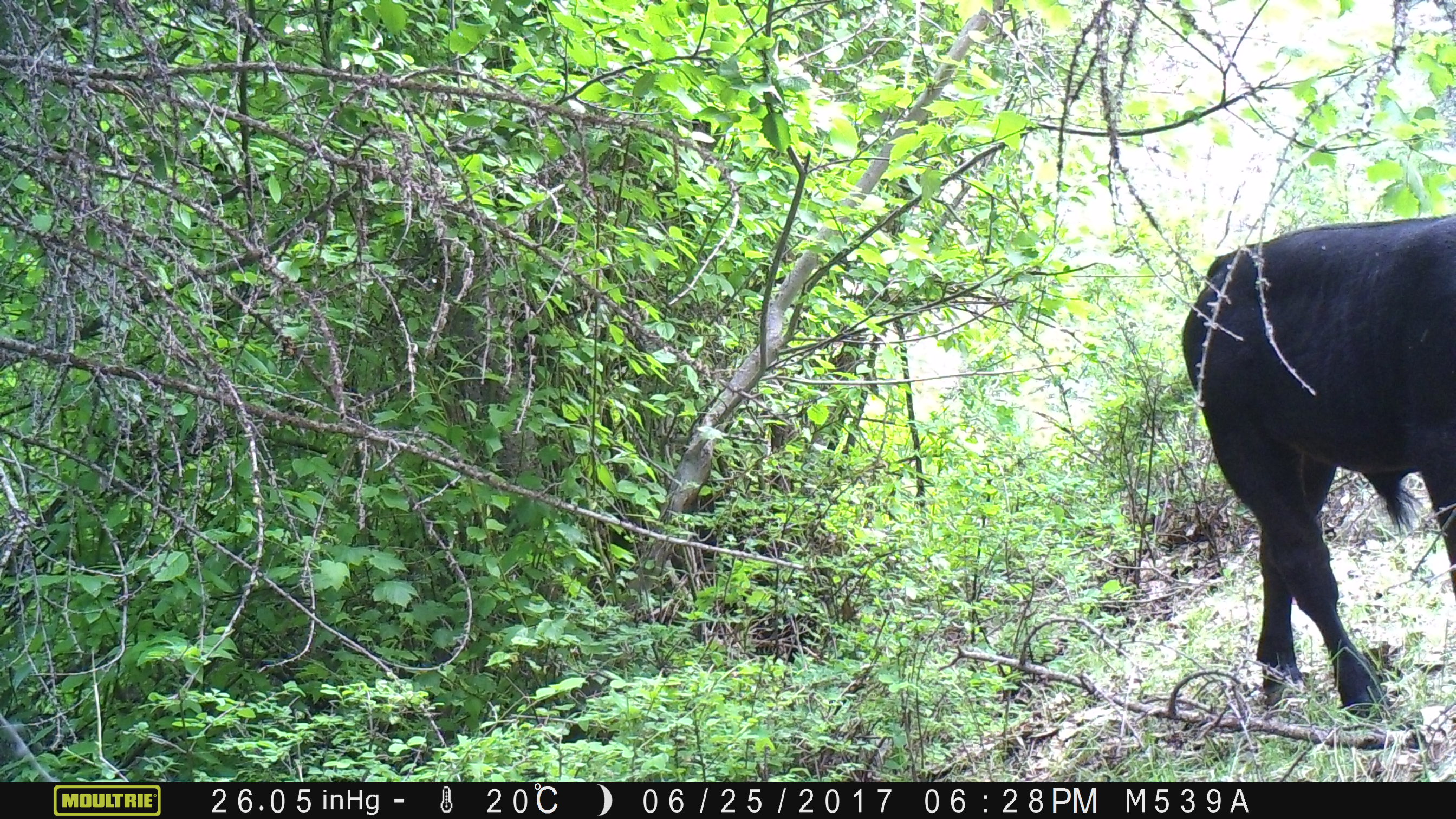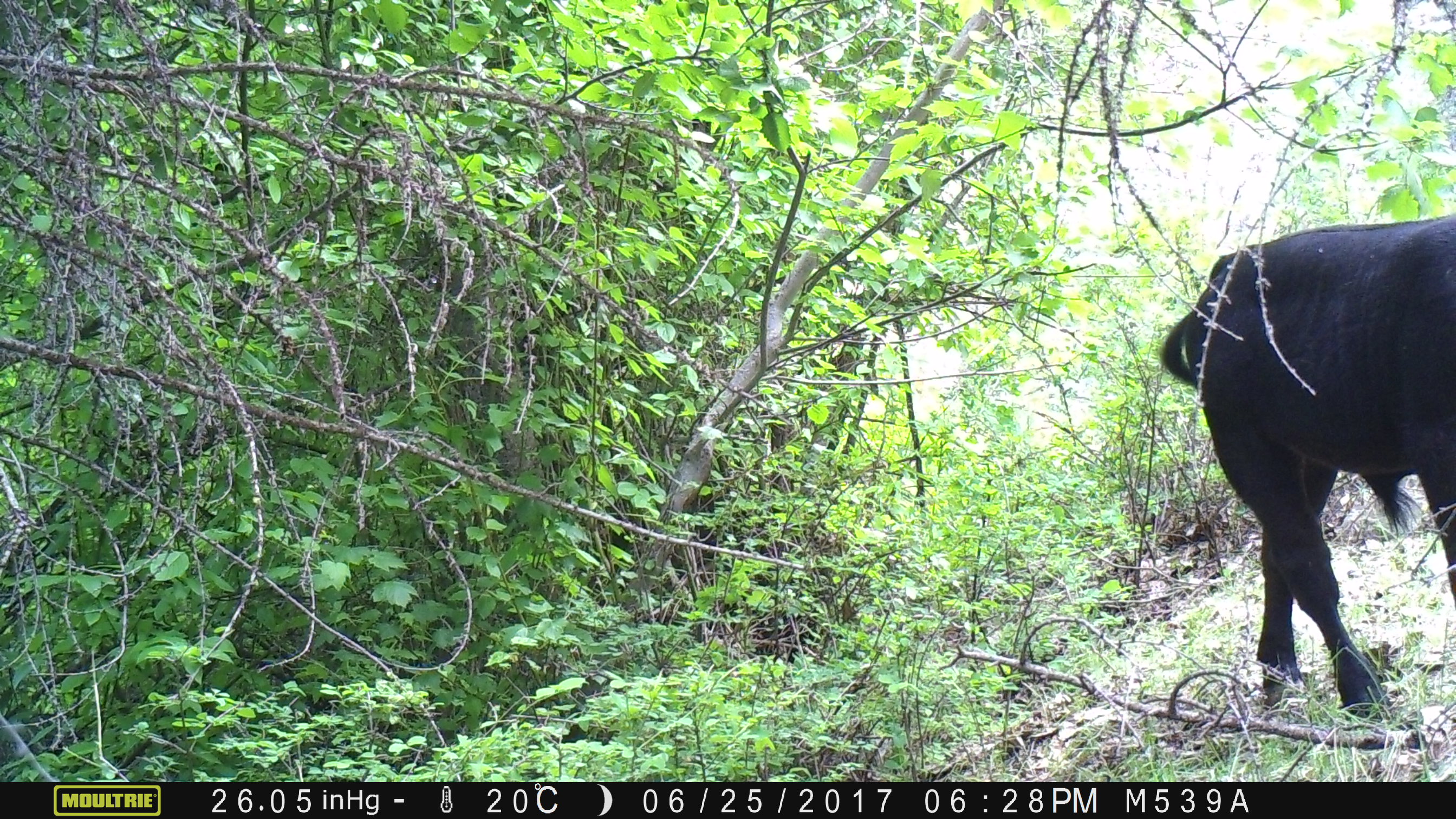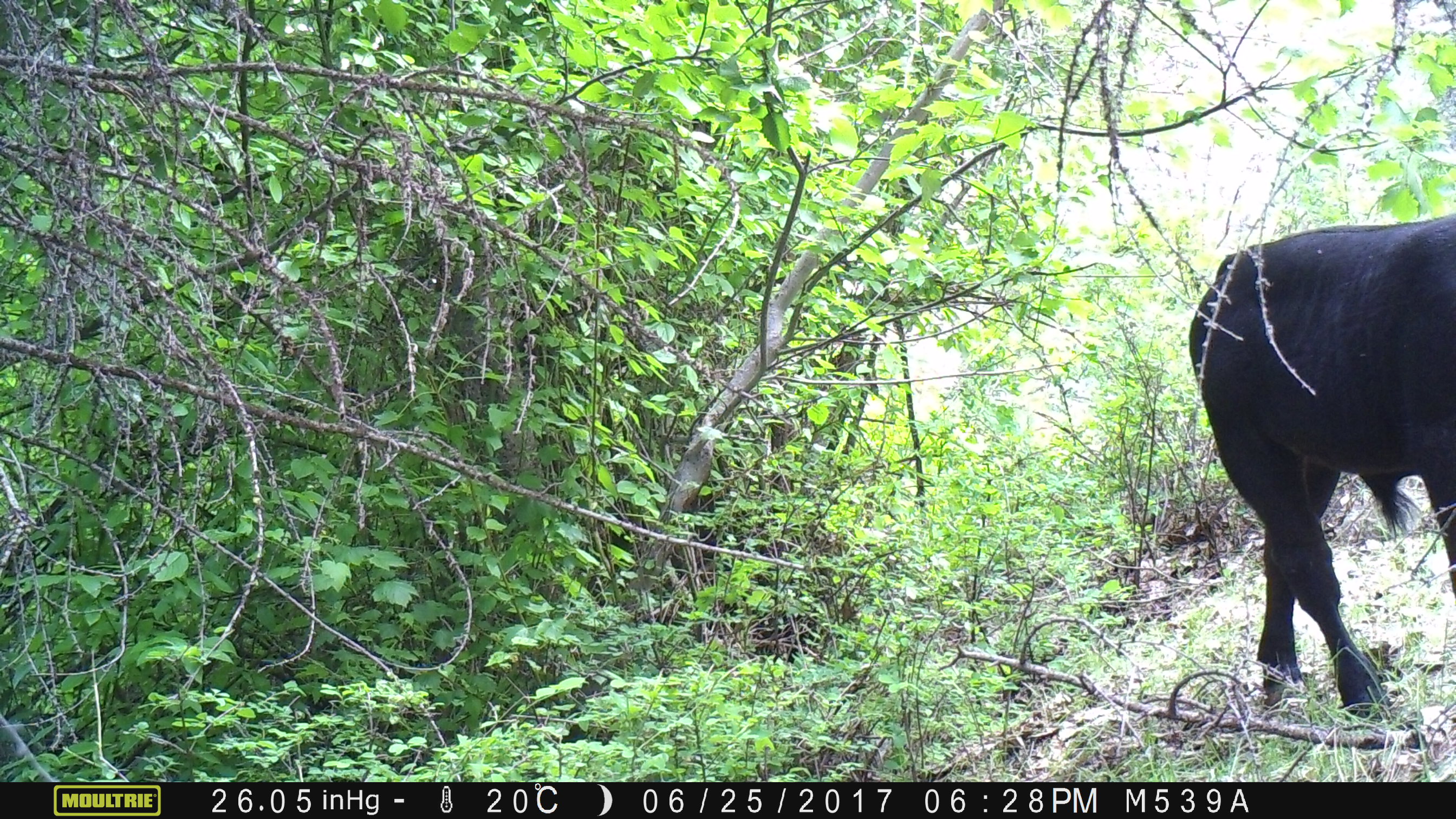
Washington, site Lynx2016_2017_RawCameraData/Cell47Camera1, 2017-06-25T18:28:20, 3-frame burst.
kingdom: Animalia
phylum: Chordata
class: Mammalia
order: Artiodactyla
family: Bovidae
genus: Bos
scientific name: Bos taurus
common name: domestic cattle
Domestic cattle (Bos taurus). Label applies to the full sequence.